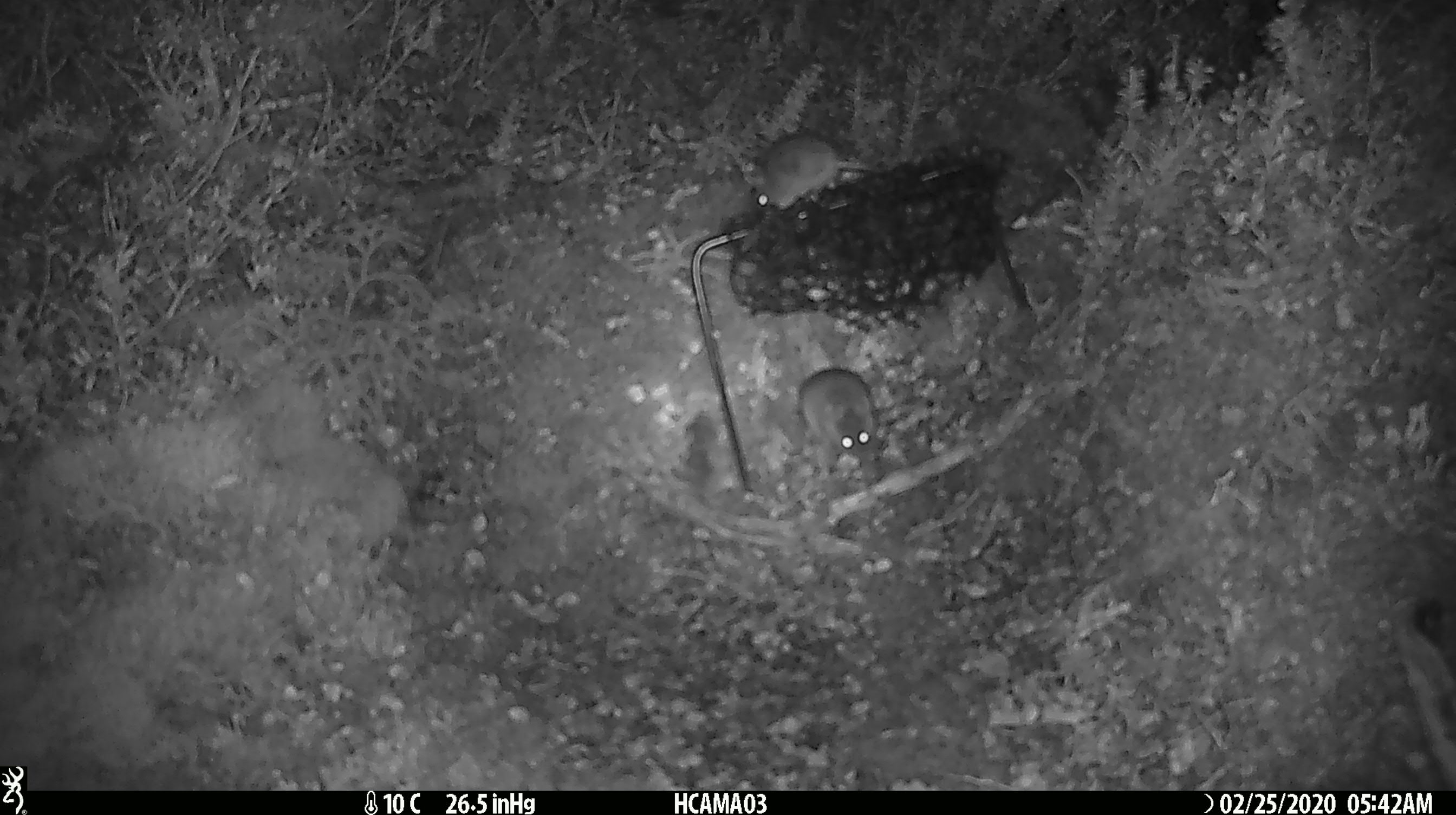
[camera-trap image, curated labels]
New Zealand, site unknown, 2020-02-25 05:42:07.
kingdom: Animalia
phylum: Chordata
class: Mammalia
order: Rodentia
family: Muridae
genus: Mus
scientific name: Mus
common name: mouse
Mouse (Mus).